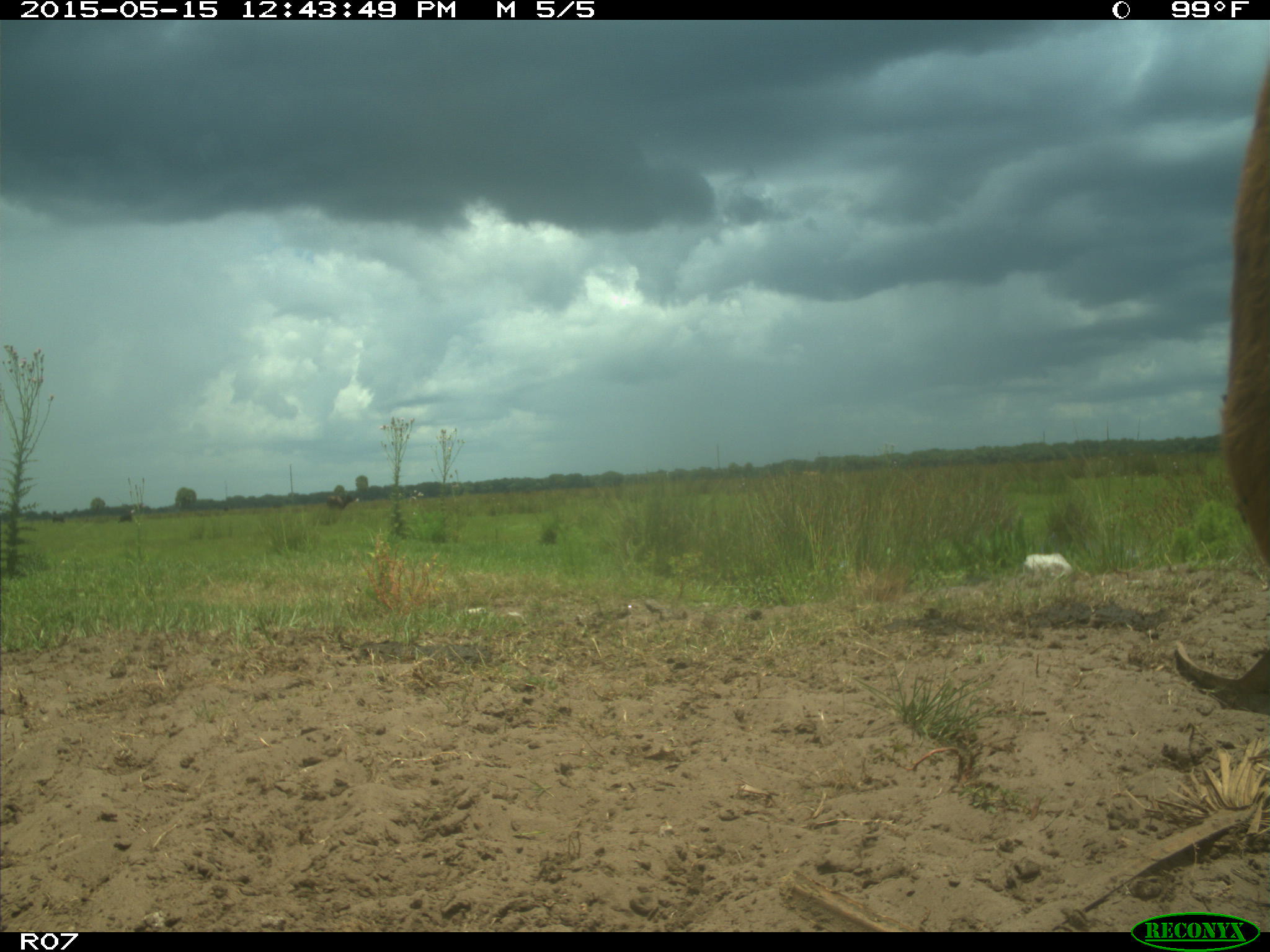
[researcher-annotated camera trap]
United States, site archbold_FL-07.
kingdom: Animalia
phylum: Chordata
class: Mammalia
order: Artiodactyla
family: Bovidae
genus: Bos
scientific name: Bos taurus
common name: domestic cow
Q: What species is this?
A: Bos taurus (domestic cow).